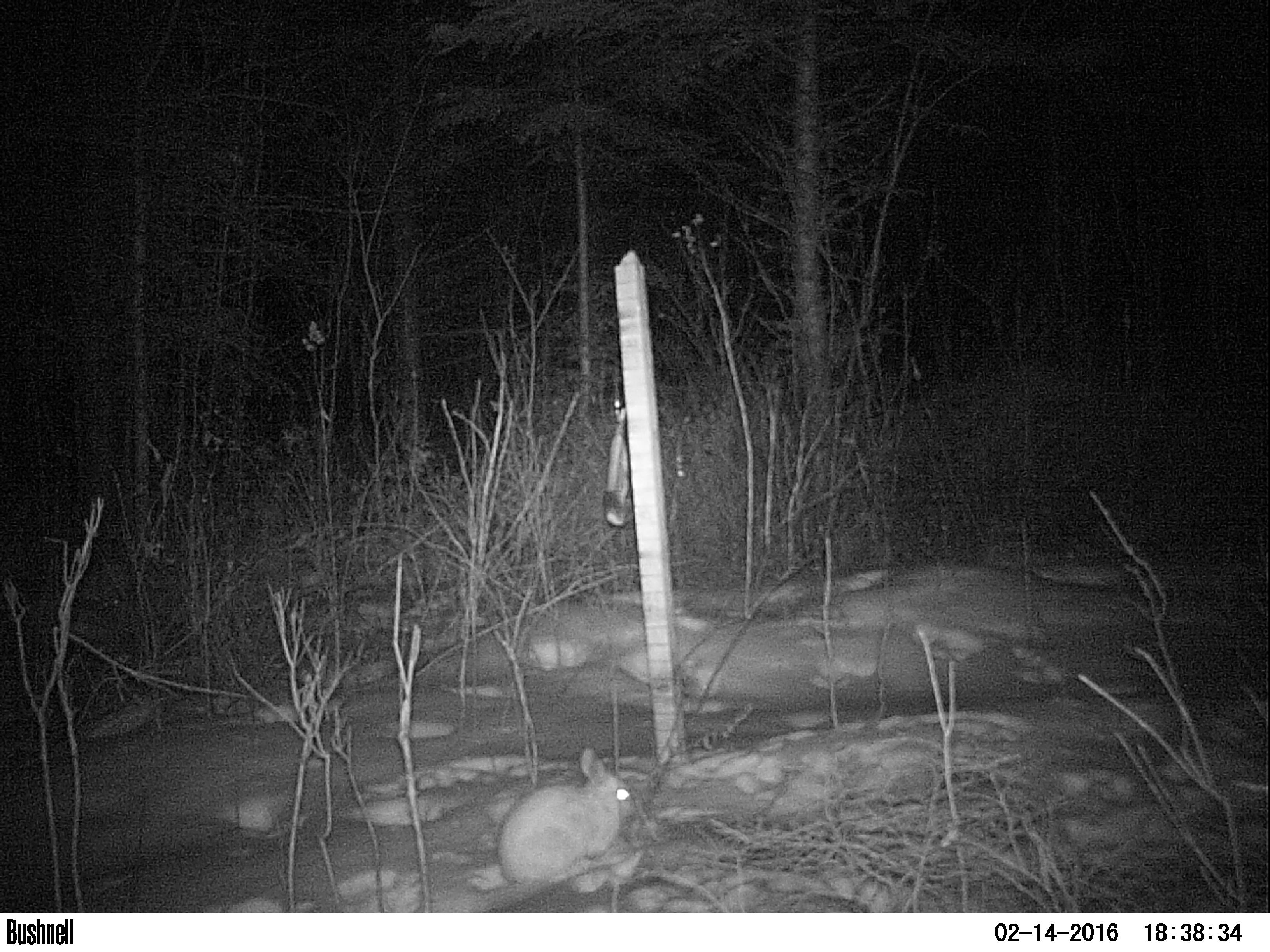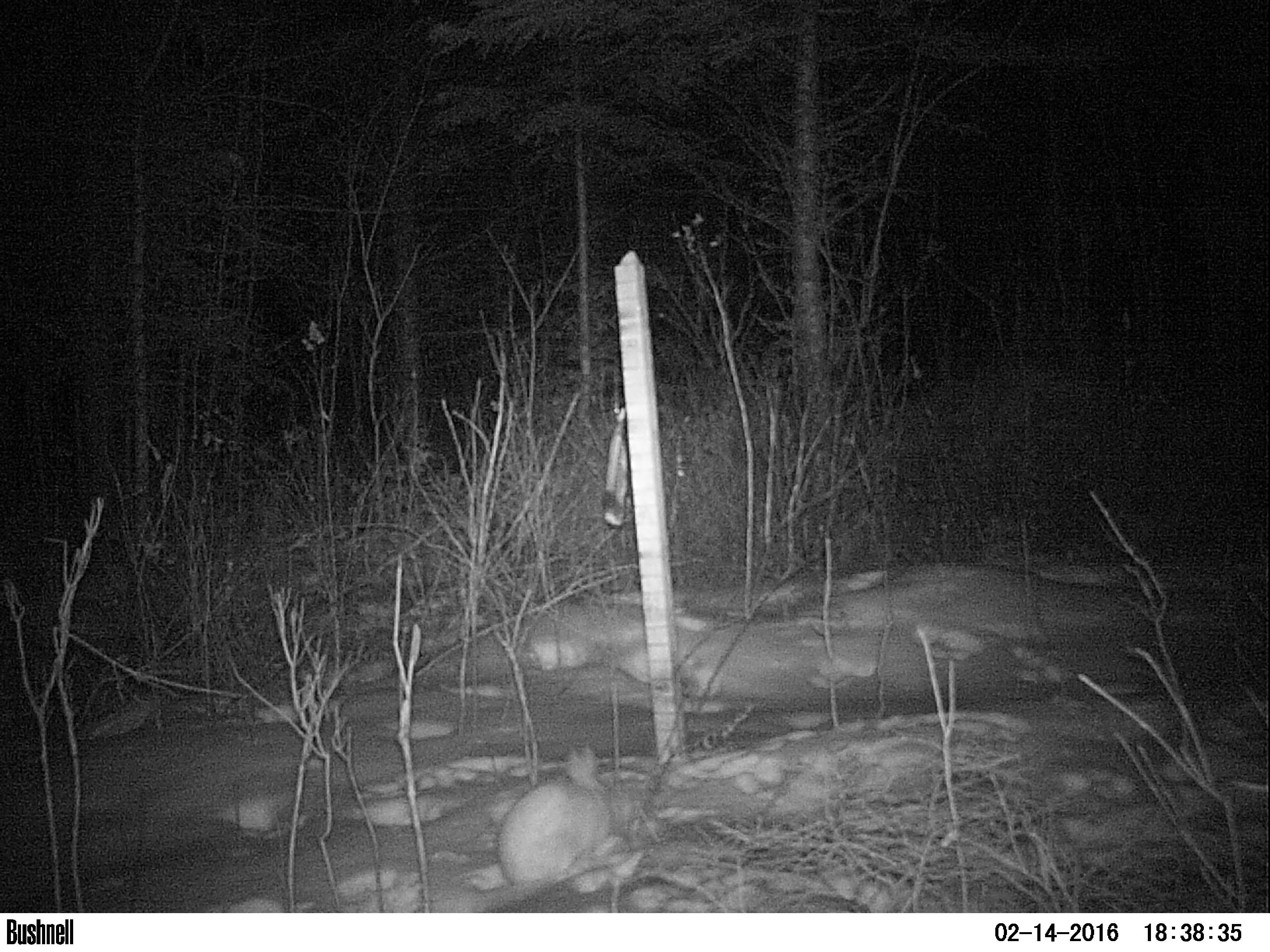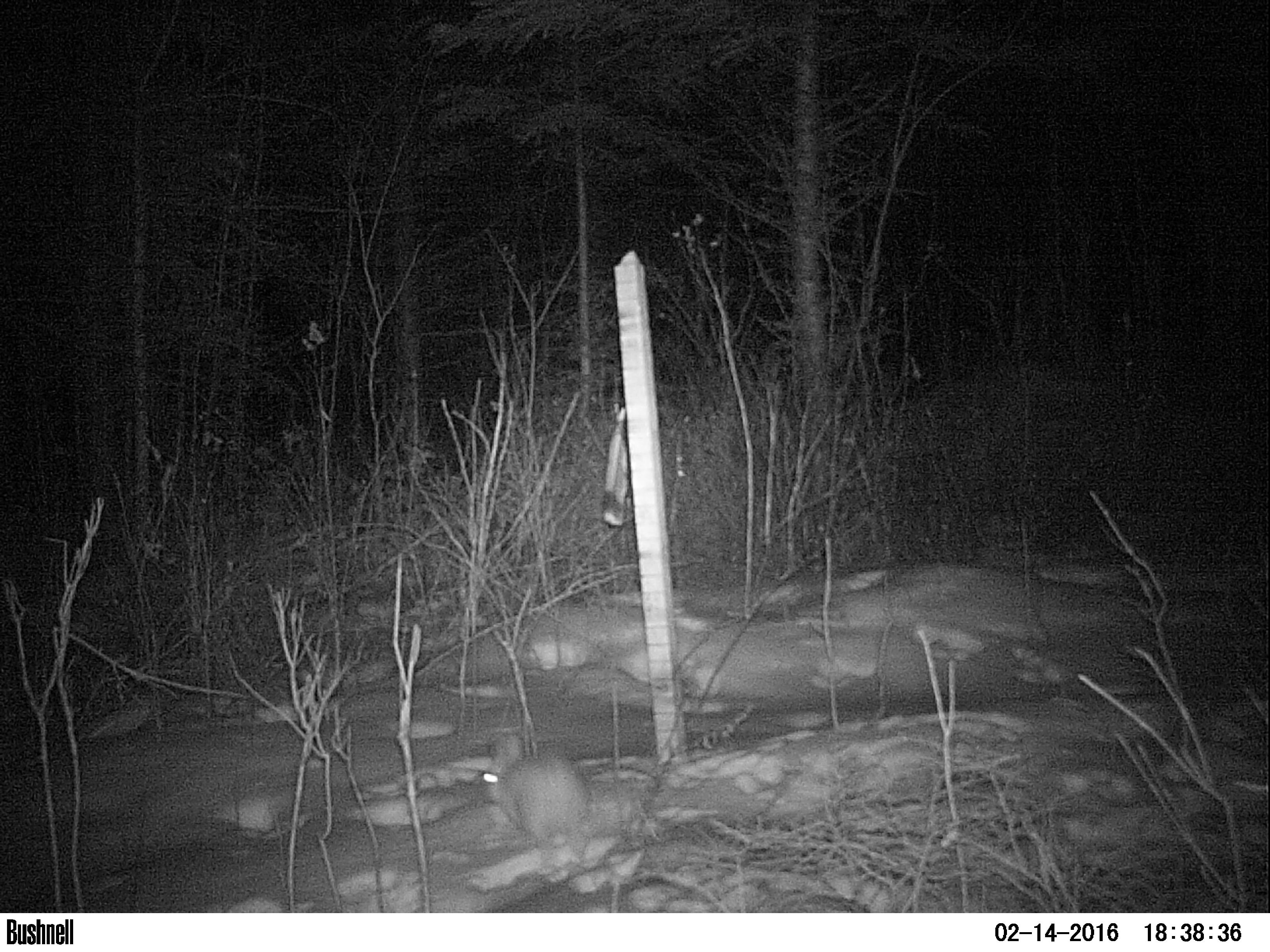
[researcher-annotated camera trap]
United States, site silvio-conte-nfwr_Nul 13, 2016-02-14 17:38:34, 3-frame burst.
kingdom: Animalia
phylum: Chordata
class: Mammalia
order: Lagomorpha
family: Leporidae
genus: Lepus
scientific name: Lepus americanus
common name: snowshoe hare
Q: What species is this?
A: Snowshoe hare (Lepus americanus).